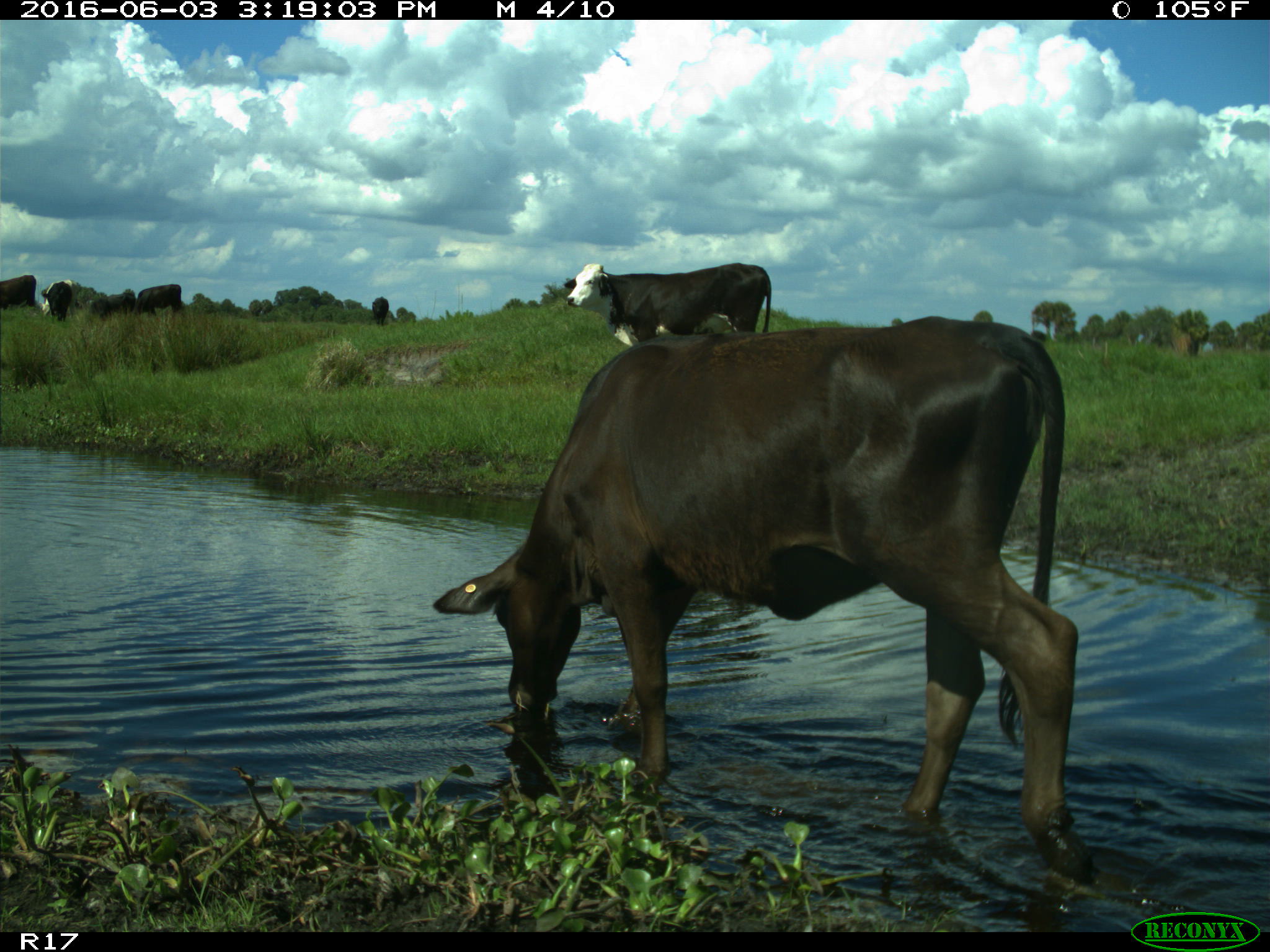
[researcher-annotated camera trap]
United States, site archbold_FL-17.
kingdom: Animalia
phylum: Chordata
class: Mammalia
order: Artiodactyla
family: Bovidae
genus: Bos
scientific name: Bos taurus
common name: domestic cow